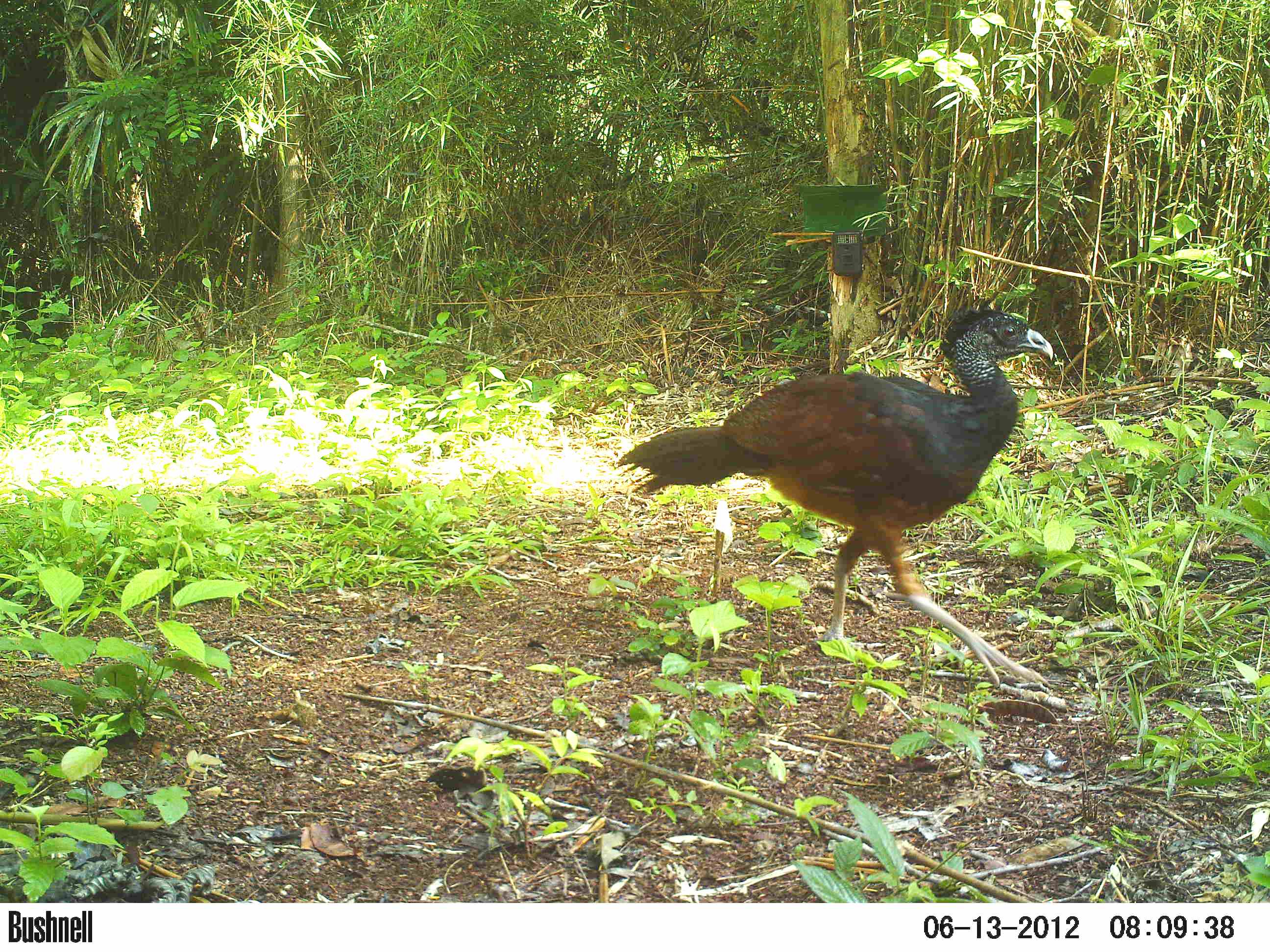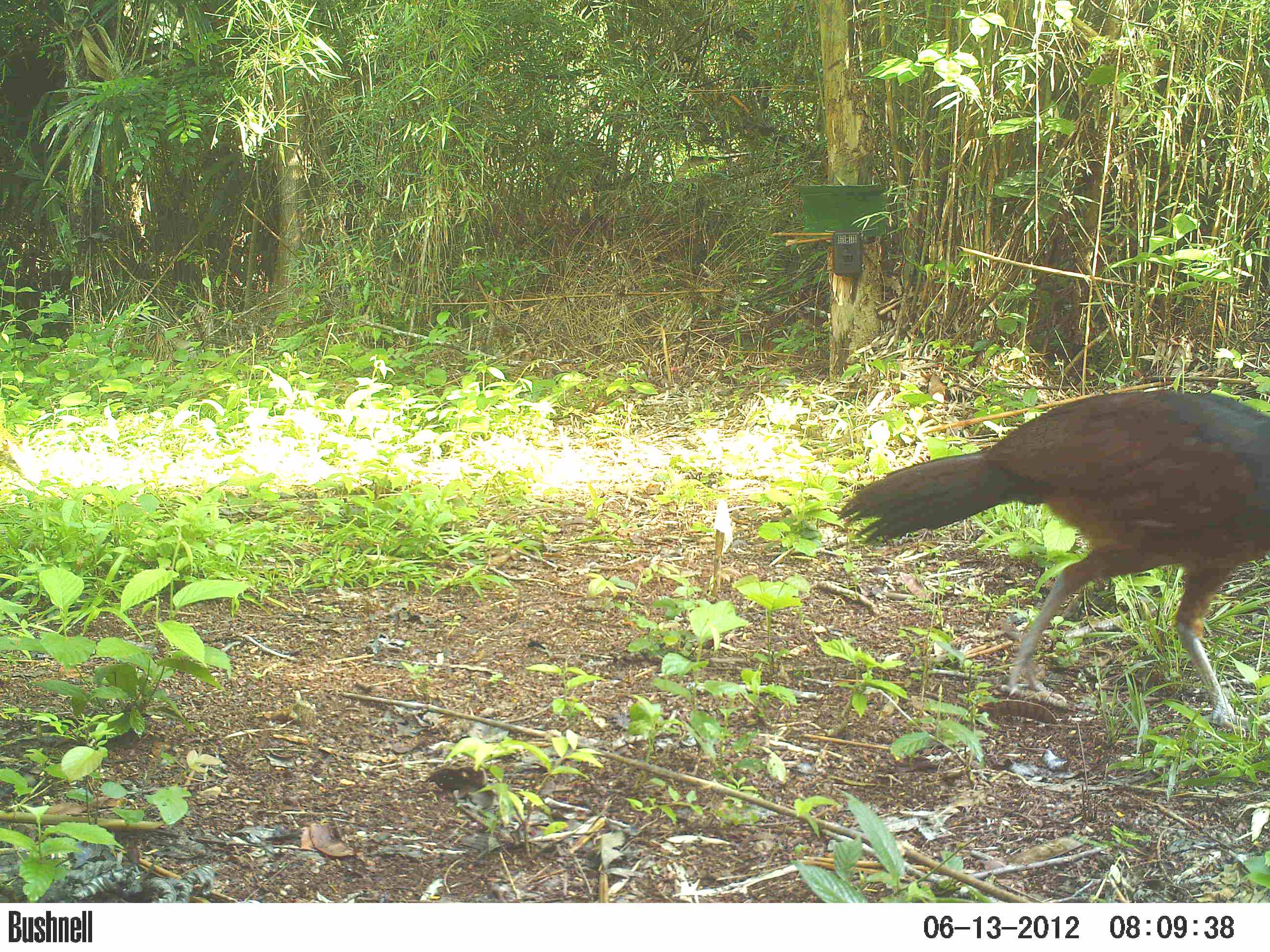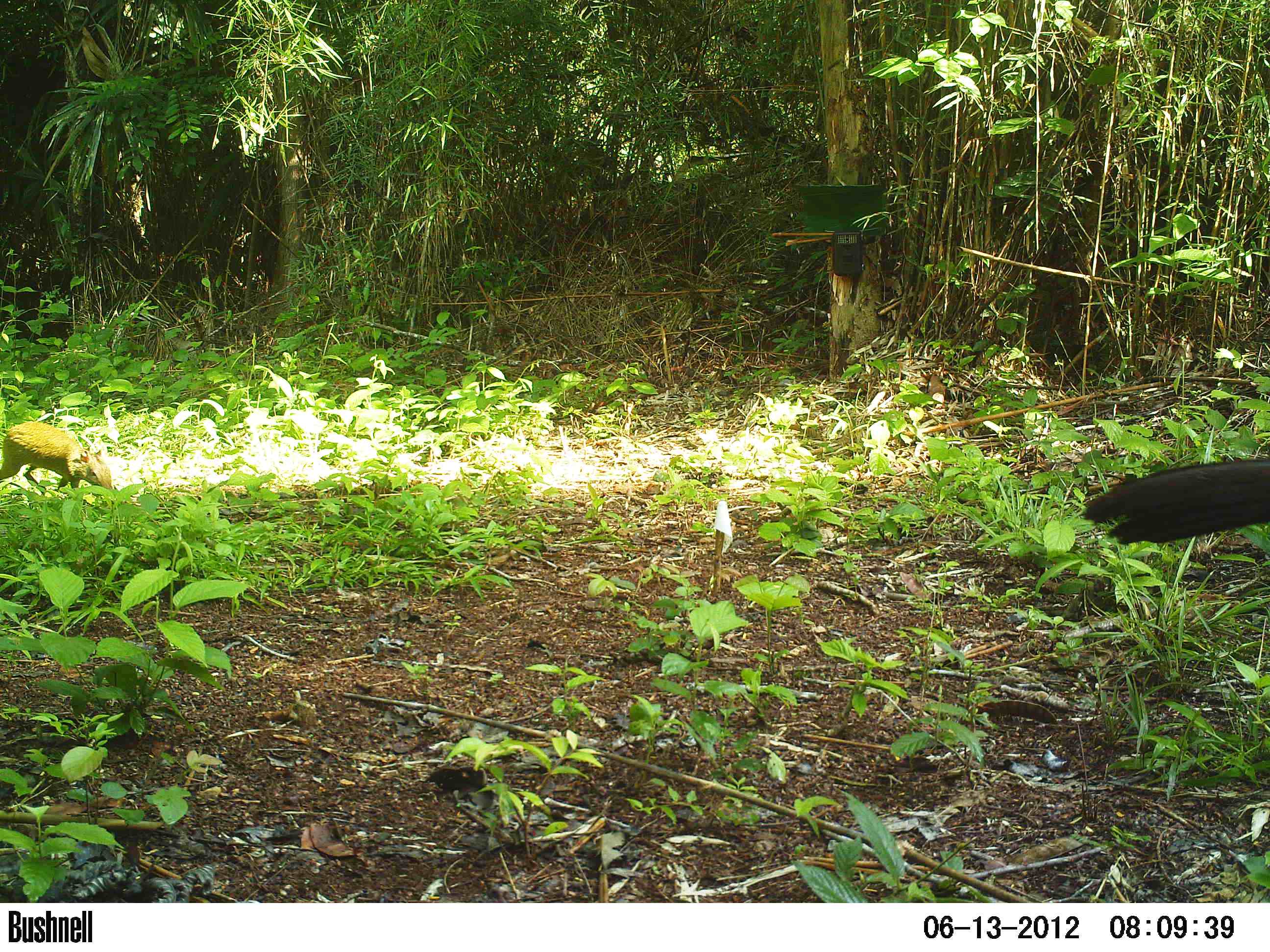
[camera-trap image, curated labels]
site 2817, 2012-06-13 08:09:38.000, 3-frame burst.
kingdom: Animalia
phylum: Chordata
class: Aves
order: Galliformes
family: Cracidae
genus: Crax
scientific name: Crax rubra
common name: great curassow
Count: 2.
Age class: adult.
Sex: female.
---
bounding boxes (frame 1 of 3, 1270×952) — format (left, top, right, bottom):
crax rubra: (610, 298, 1054, 687)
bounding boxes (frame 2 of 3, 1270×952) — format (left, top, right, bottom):
crax rubra: (835, 387, 1269, 739)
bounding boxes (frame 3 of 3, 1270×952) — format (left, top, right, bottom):
crax rubra: (1080, 455, 1270, 545); (0, 421, 113, 497)